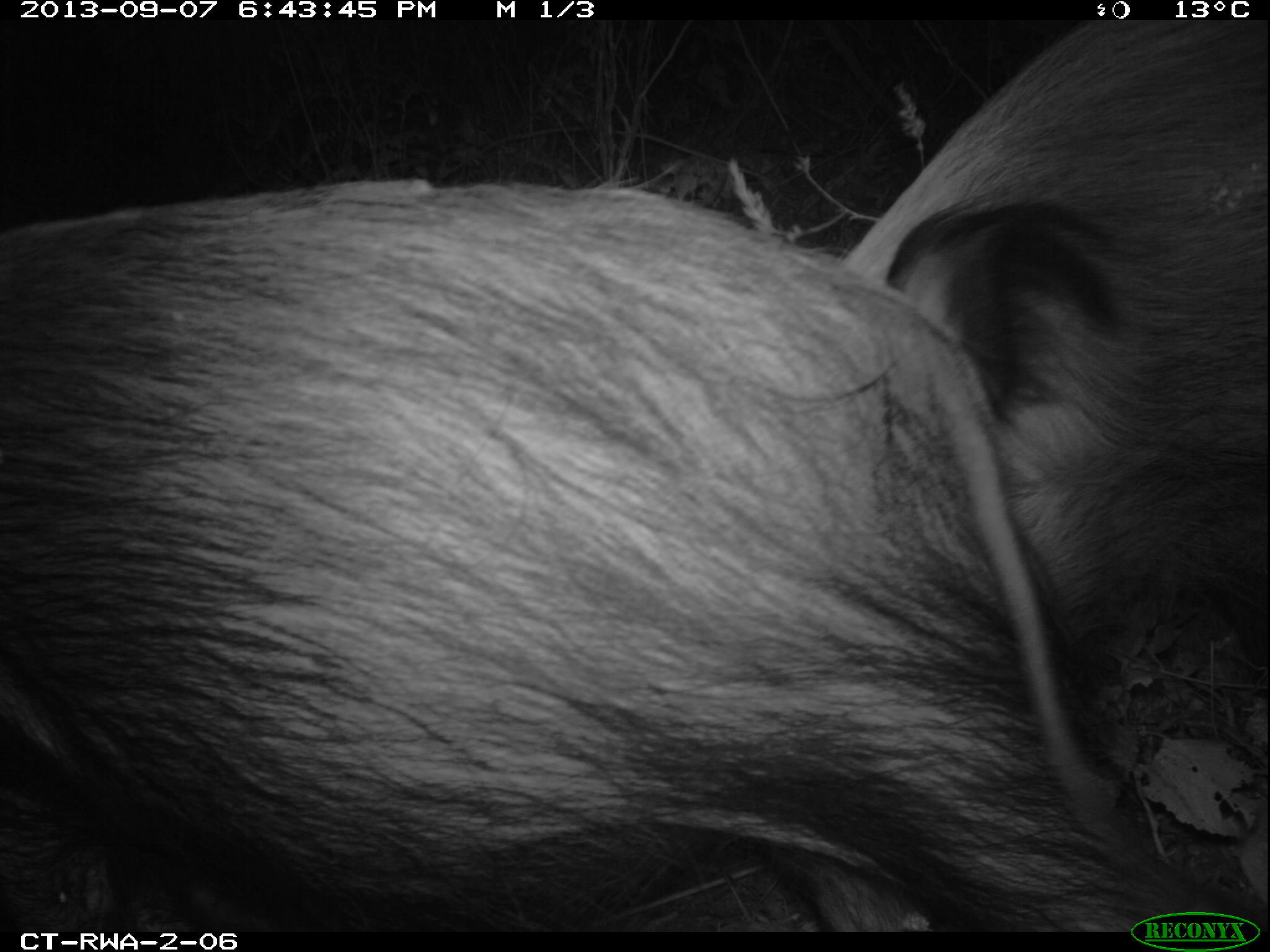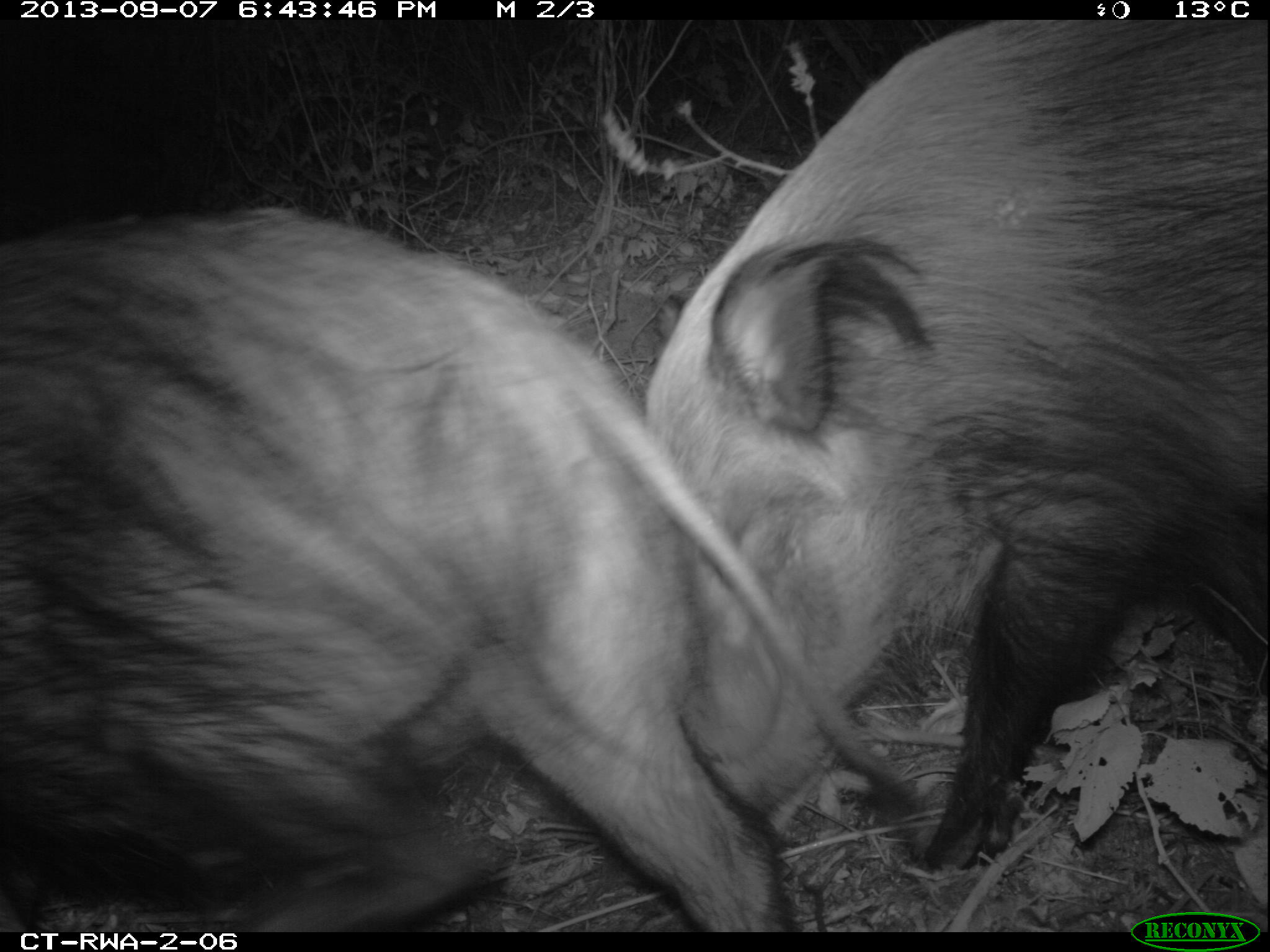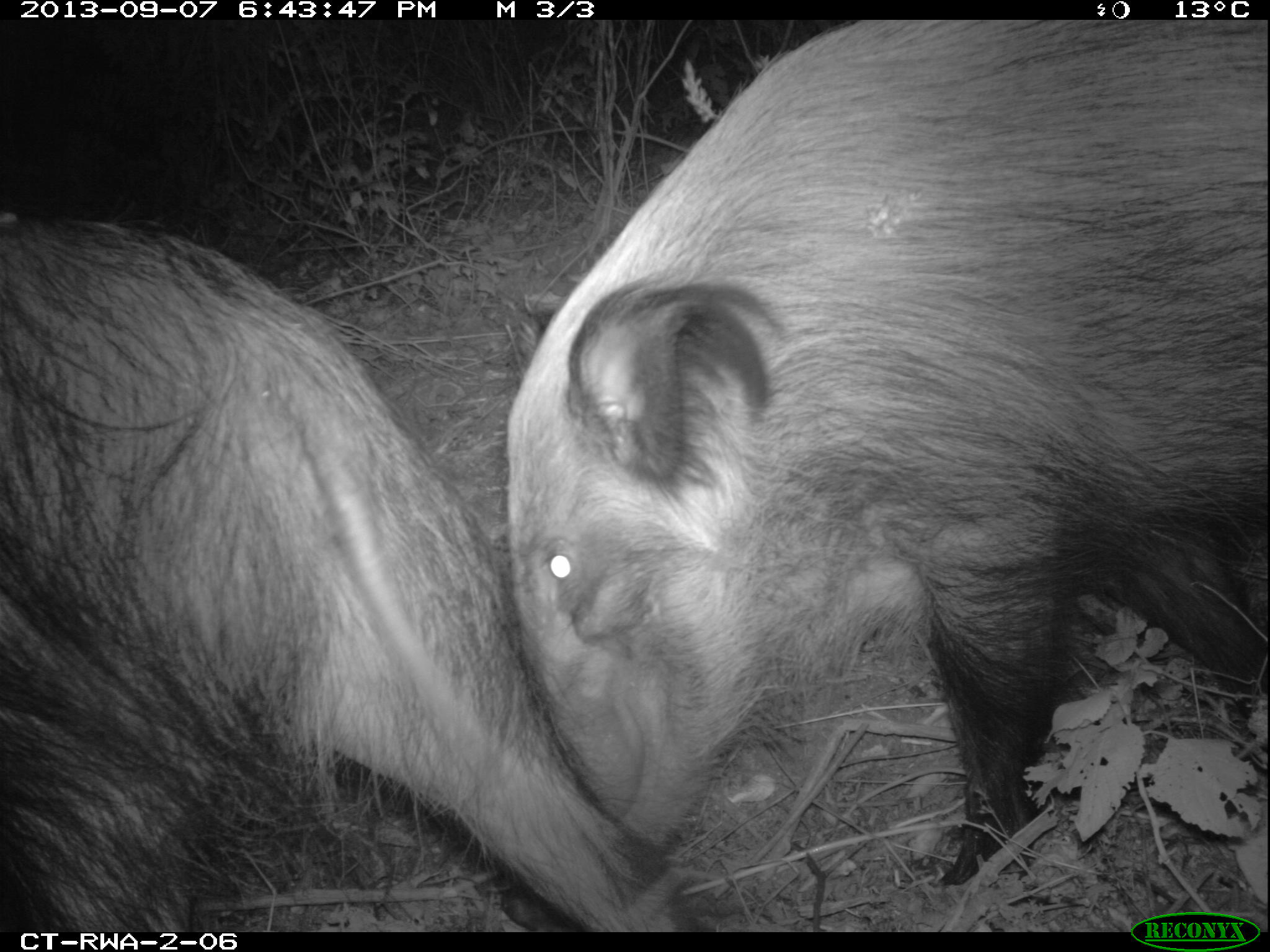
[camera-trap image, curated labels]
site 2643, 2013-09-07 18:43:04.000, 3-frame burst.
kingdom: Animalia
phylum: Chordata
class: Mammalia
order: Artiodactyla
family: Suidae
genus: Potamochoerus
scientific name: Potamochoerus larvatus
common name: bushpig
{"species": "Potamochoerus larvatus (bushpig)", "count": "4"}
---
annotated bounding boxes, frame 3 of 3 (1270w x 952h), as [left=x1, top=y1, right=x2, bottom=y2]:
potamochoerus larvatus: [left=496, top=18, right=1269, bottom=930]; [left=0, top=200, right=716, bottom=932]